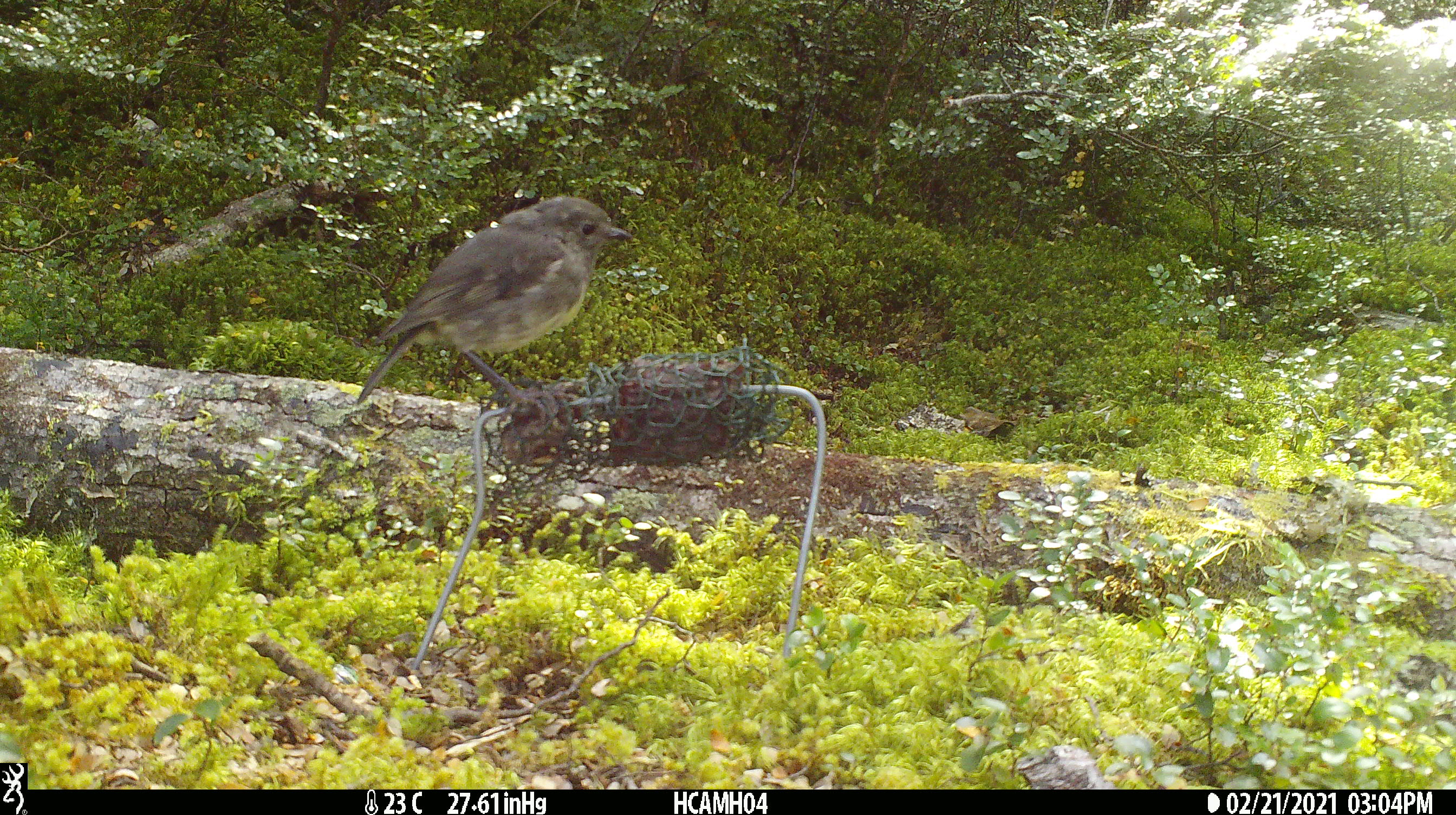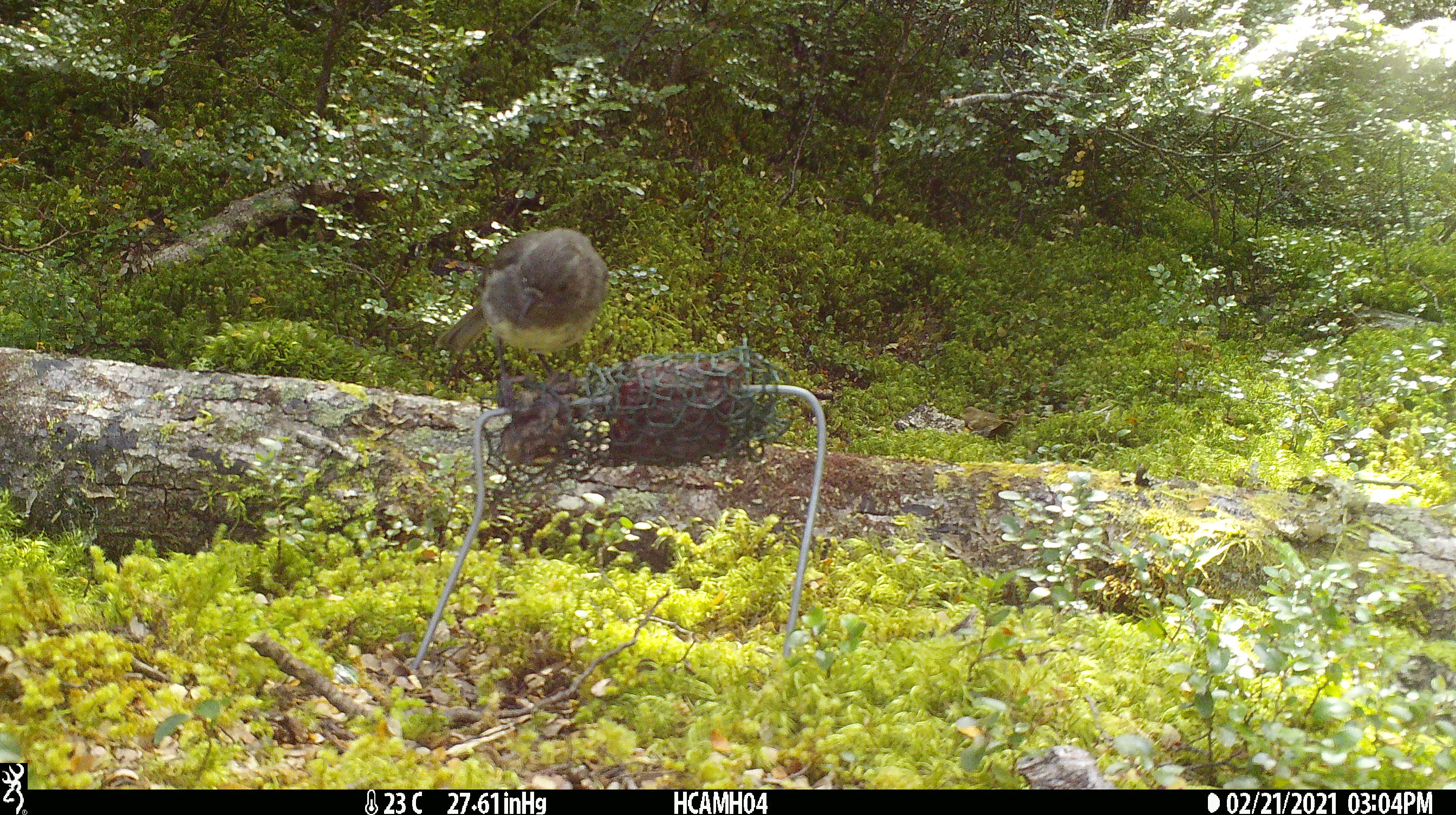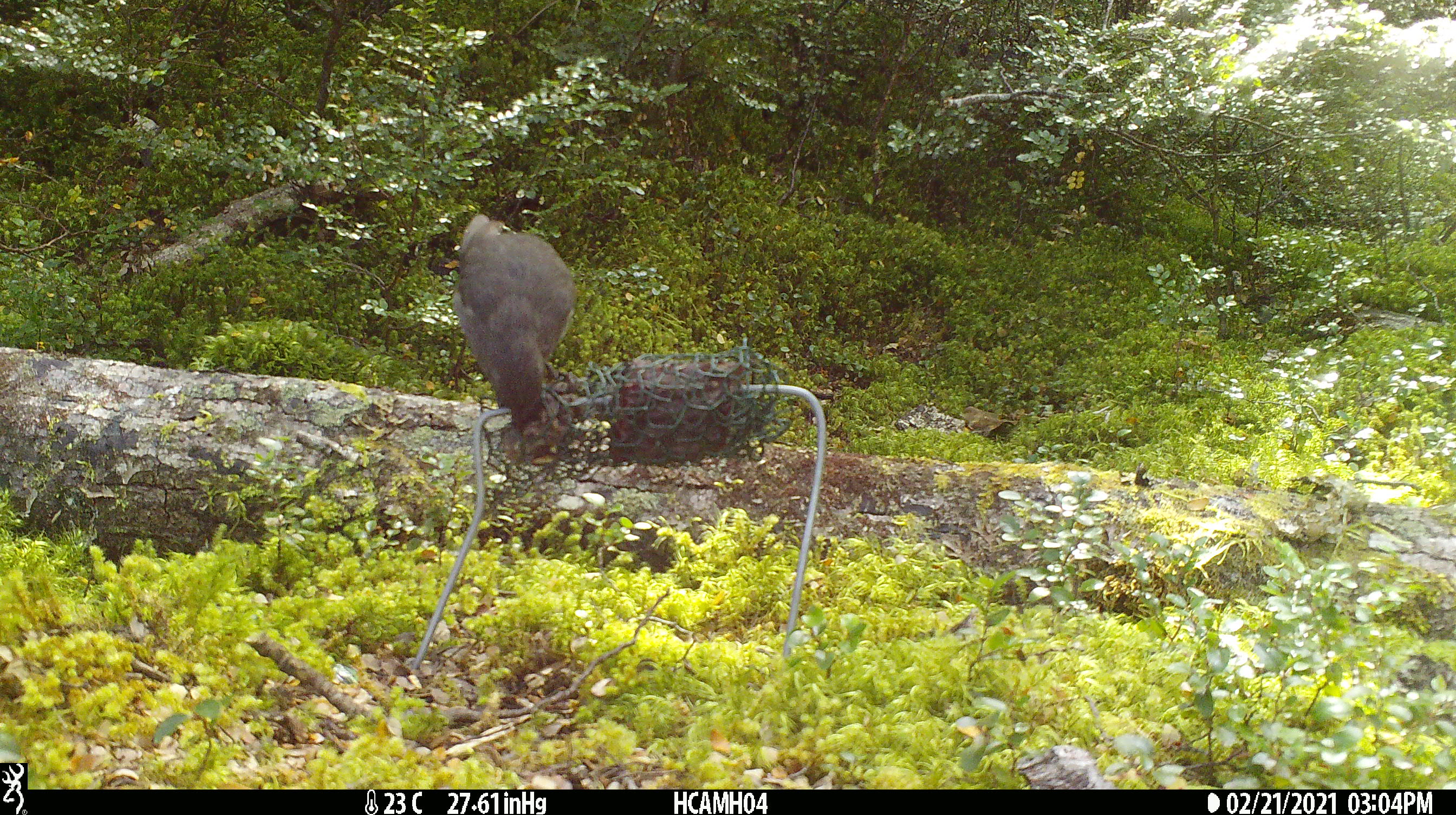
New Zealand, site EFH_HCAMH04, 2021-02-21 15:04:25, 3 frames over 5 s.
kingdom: Animalia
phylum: Chordata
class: Aves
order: Passeriformes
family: Petroicidae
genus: Petroica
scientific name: Petroica australis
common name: new zealand robin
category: robin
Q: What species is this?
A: Robin (new zealand robin) (Petroica australis).